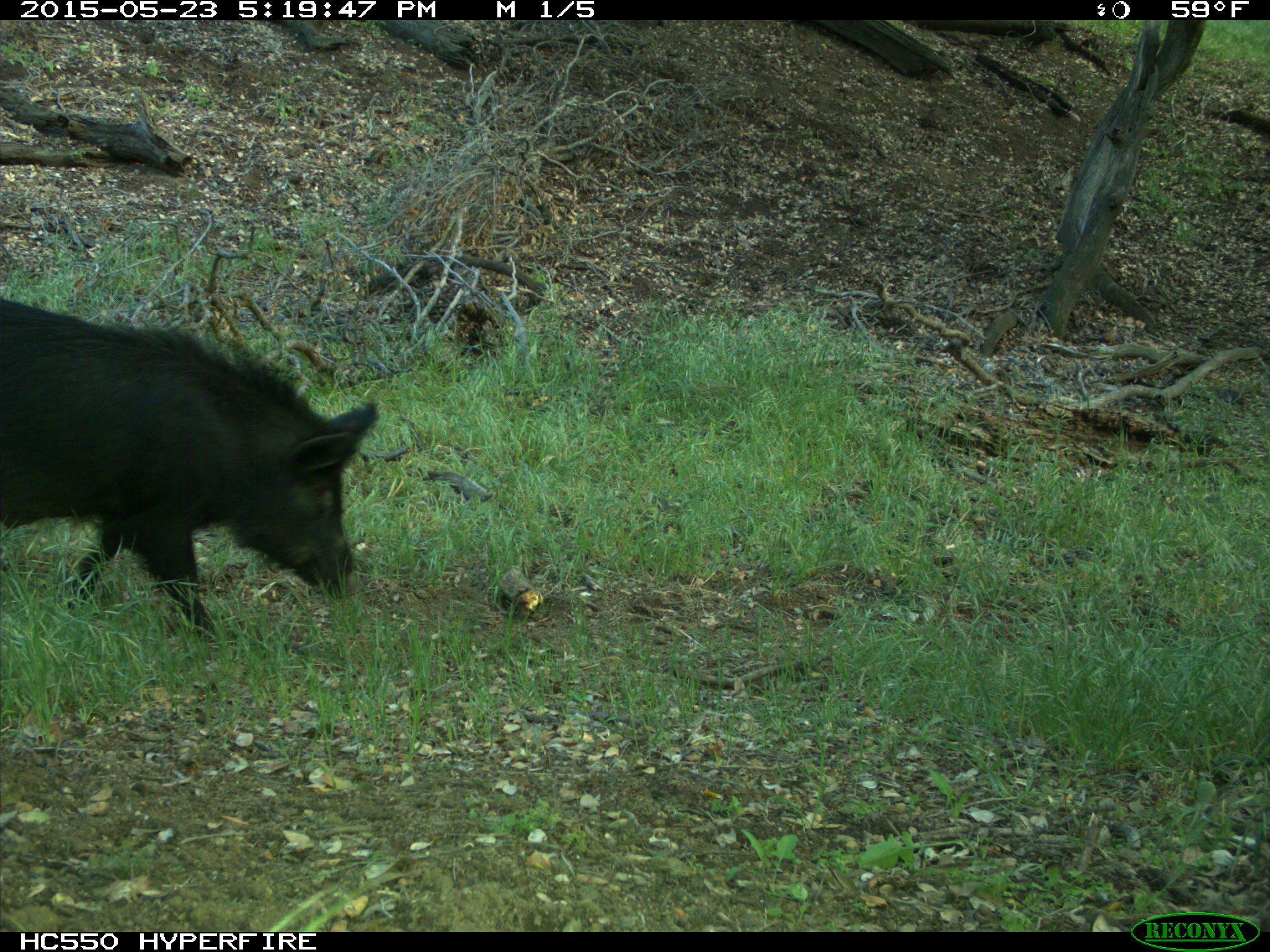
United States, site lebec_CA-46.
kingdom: Animalia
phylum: Chordata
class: Mammalia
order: Artiodactyla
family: Suidae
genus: Sus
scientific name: Sus scrofa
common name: wild boar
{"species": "Sus scrofa (wild boar)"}